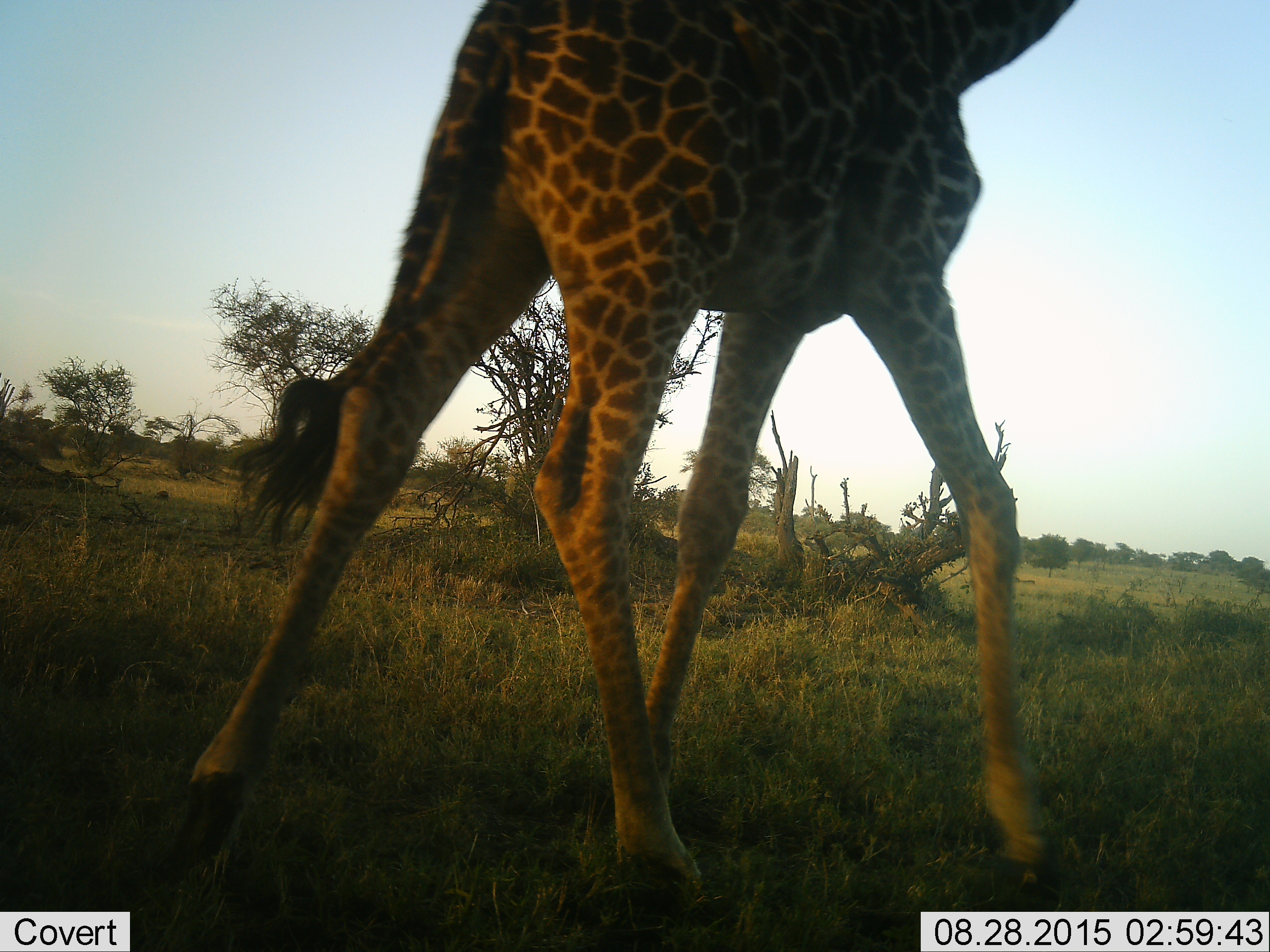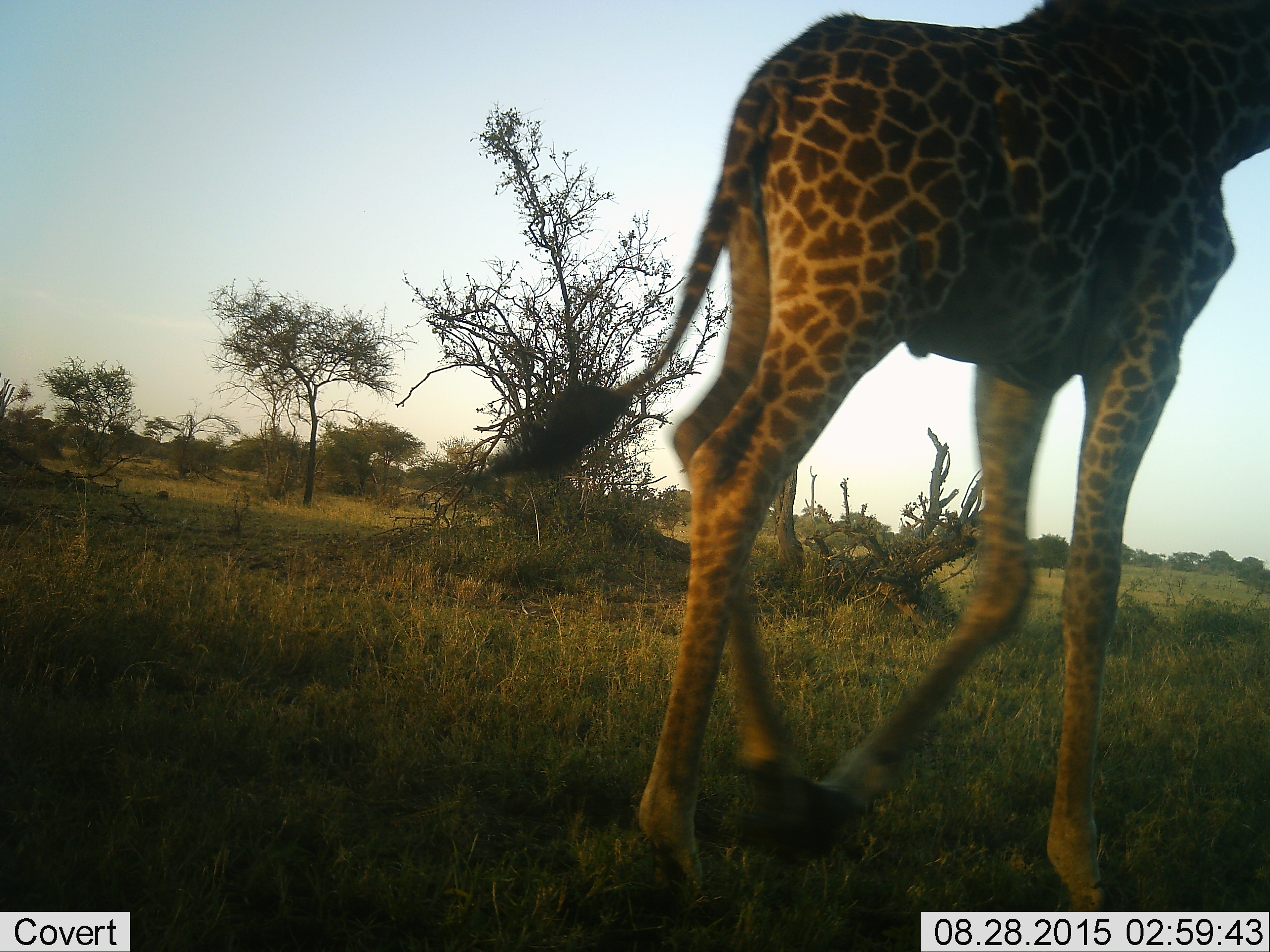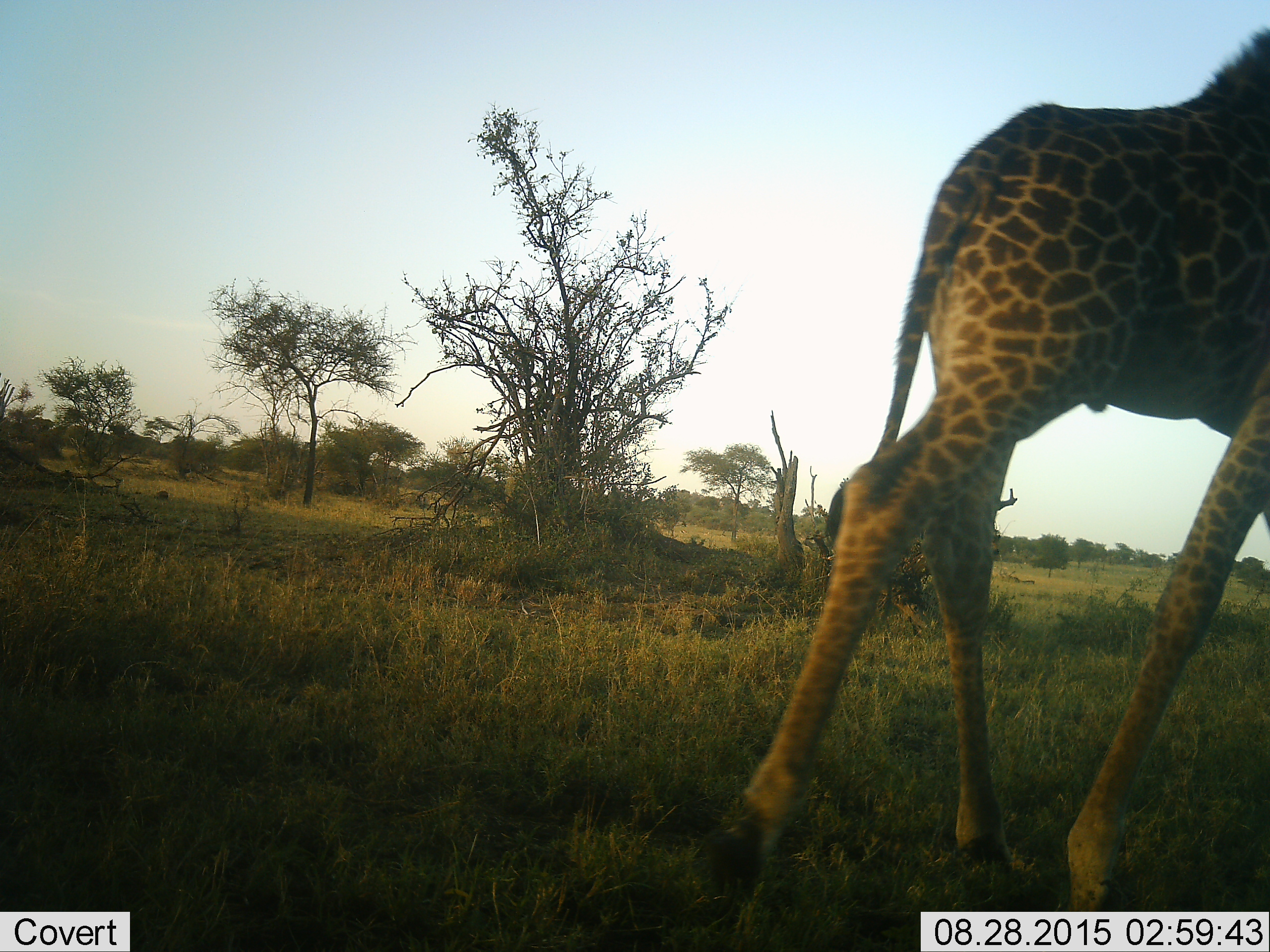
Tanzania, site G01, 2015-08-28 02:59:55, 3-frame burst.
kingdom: Animalia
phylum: Chordata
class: Mammalia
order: Artiodactyla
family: Giraffidae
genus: Giraffa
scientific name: Giraffa camelopardalis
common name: giraffe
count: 1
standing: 5%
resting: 5%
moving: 95%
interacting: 0%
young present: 0%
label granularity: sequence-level